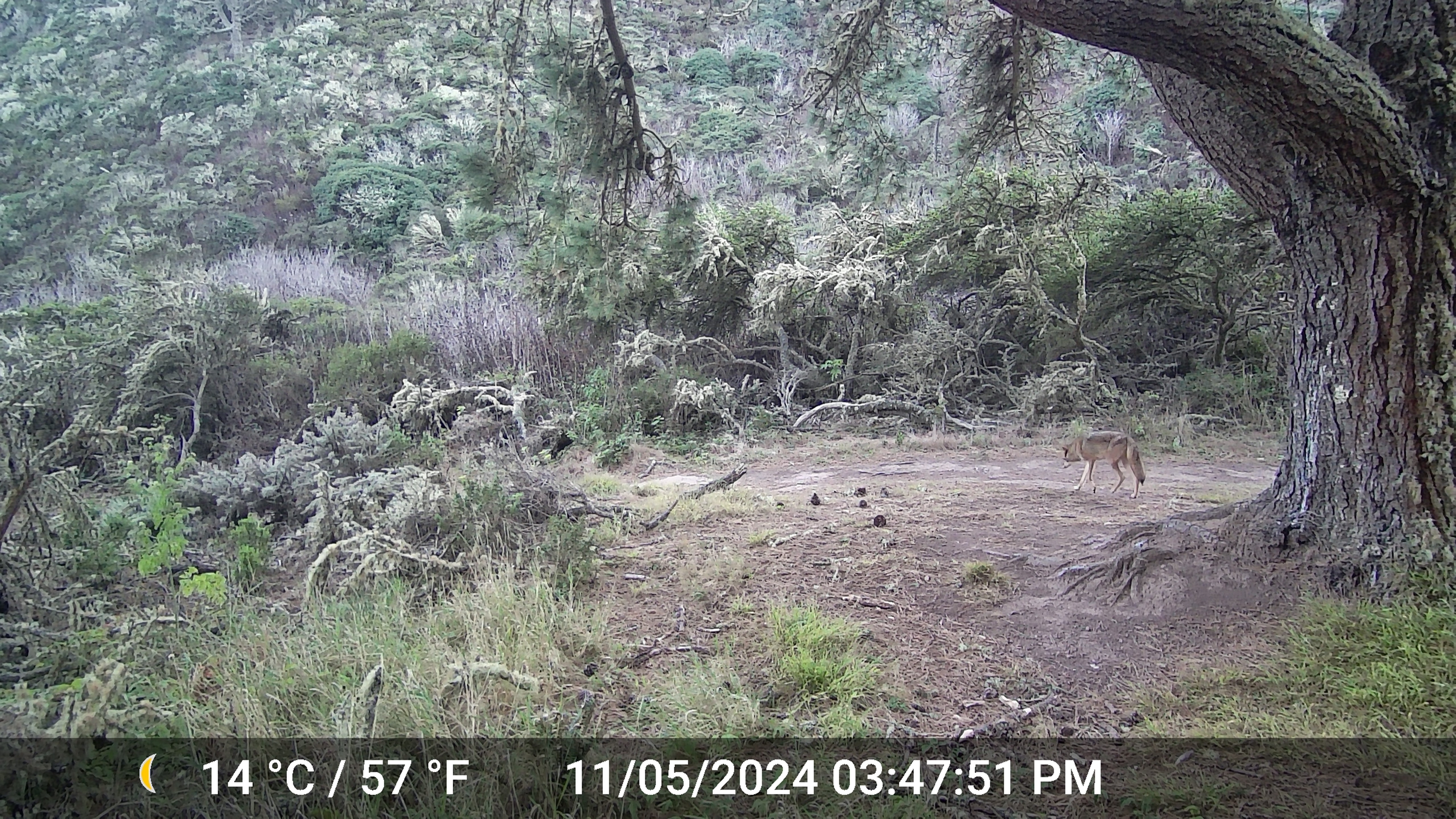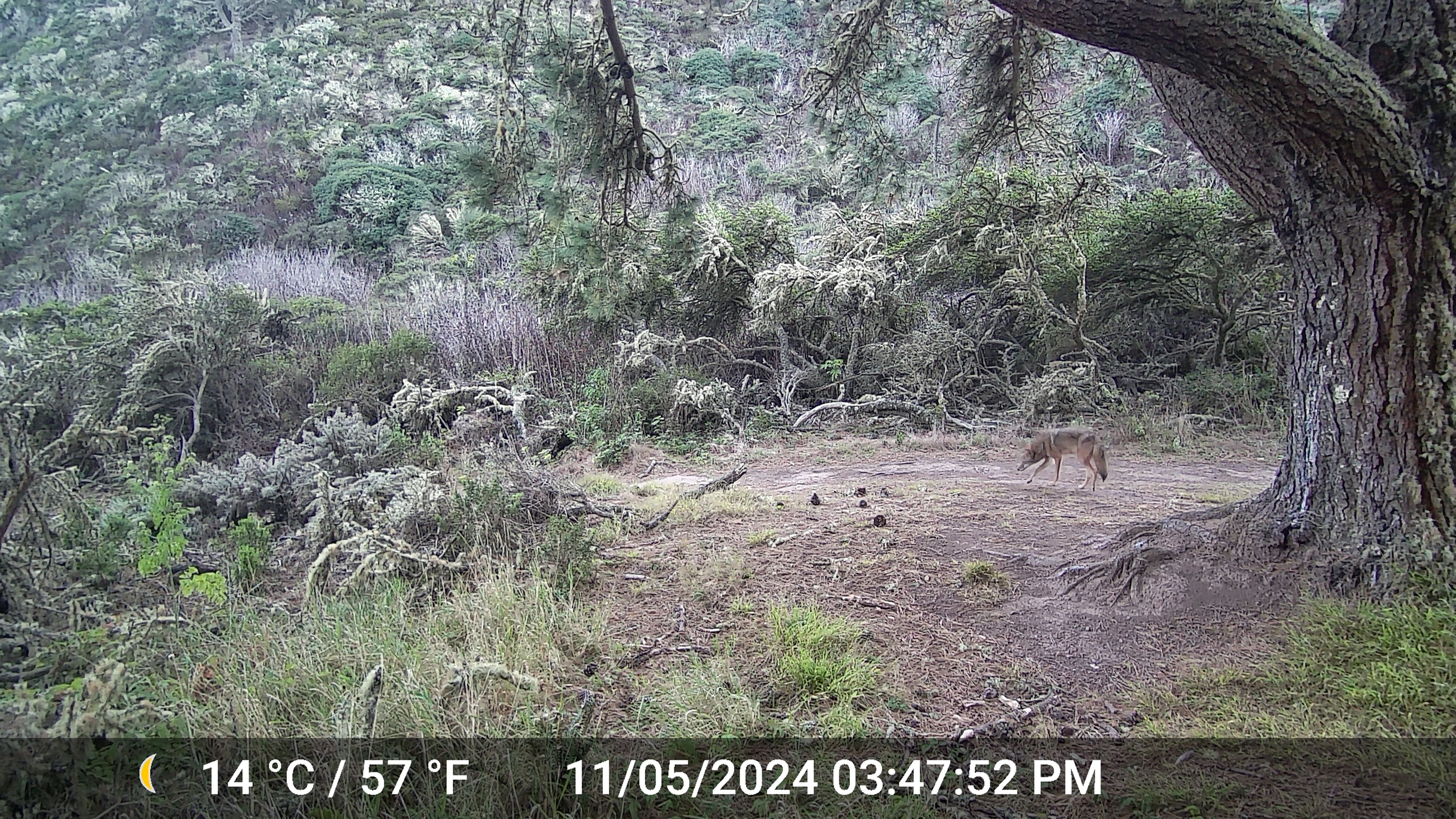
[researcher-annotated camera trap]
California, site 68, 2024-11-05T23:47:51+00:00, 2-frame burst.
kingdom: Animalia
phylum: Chordata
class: Mammalia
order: Carnivora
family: Canidae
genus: Canis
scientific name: Canis latrans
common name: coyote